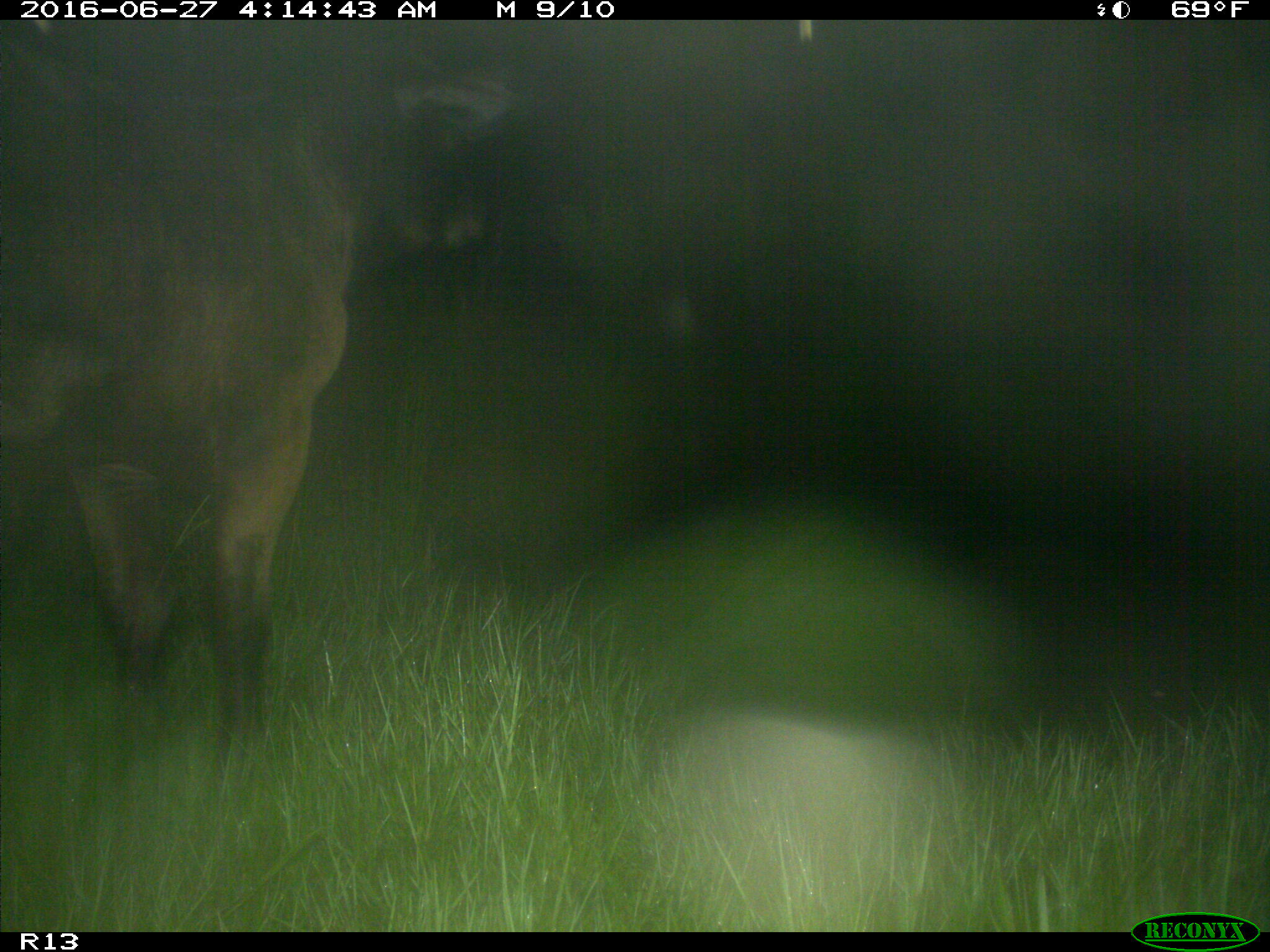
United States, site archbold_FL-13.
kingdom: Animalia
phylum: Chordata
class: Mammalia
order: Artiodactyla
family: Bovidae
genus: Bos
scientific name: Bos taurus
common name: domestic cow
Bos taurus (domestic cow).